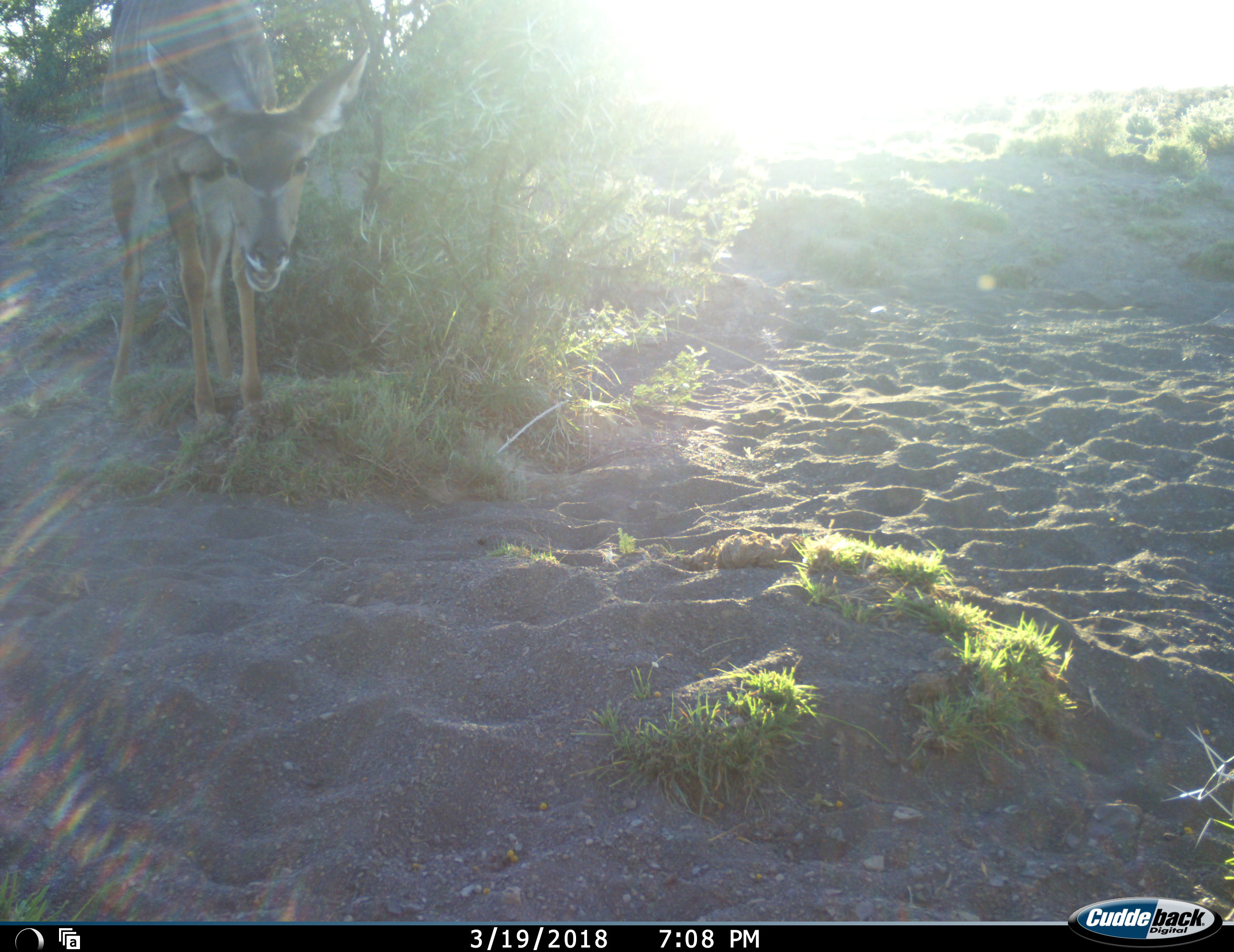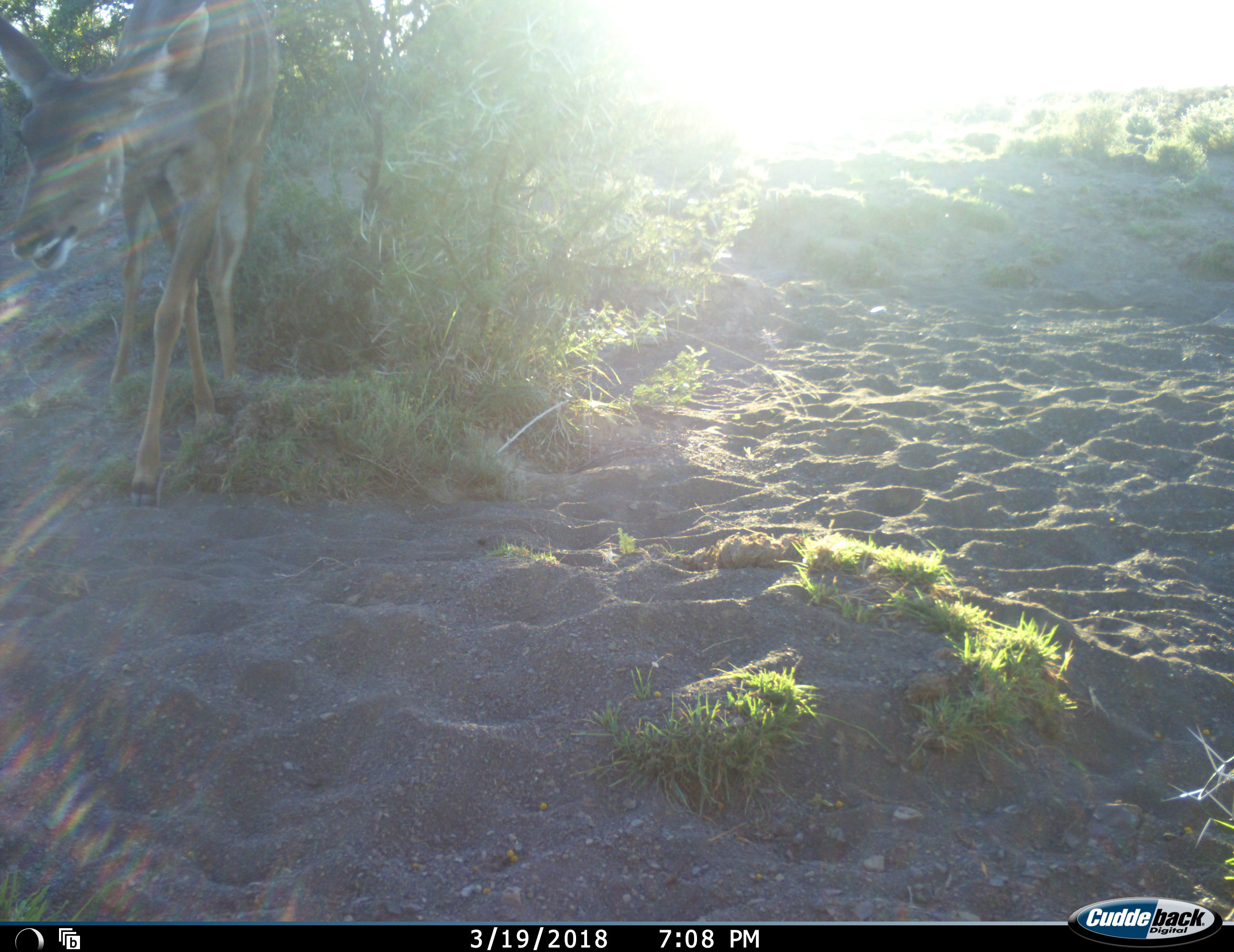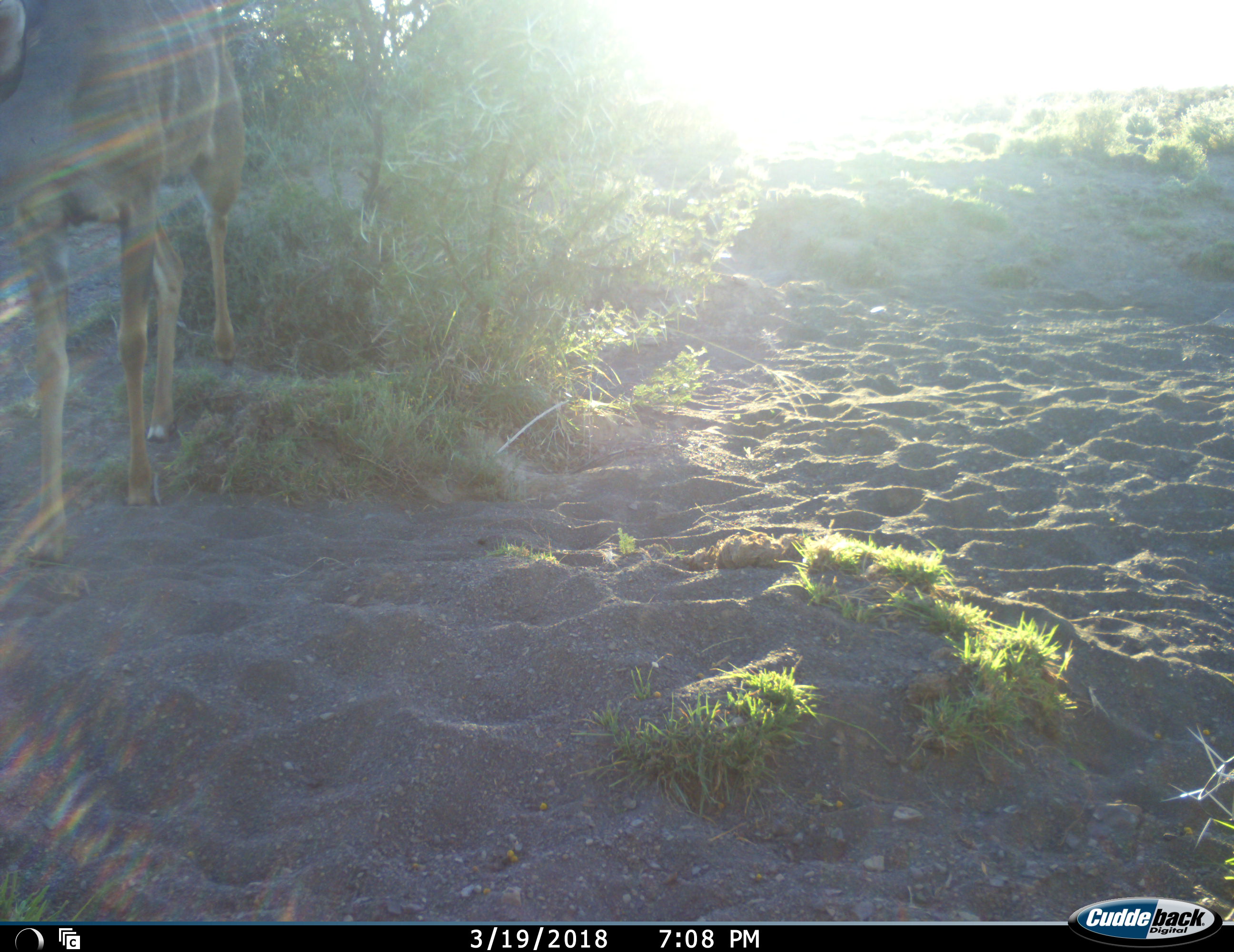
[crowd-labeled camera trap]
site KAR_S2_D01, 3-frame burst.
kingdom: Animalia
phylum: Chordata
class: Mammalia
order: Artiodactyla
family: Bovidae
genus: Tragelaphus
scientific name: Tragelaphus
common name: kudu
Kudu (Tragelaphus), count 1. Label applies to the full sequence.